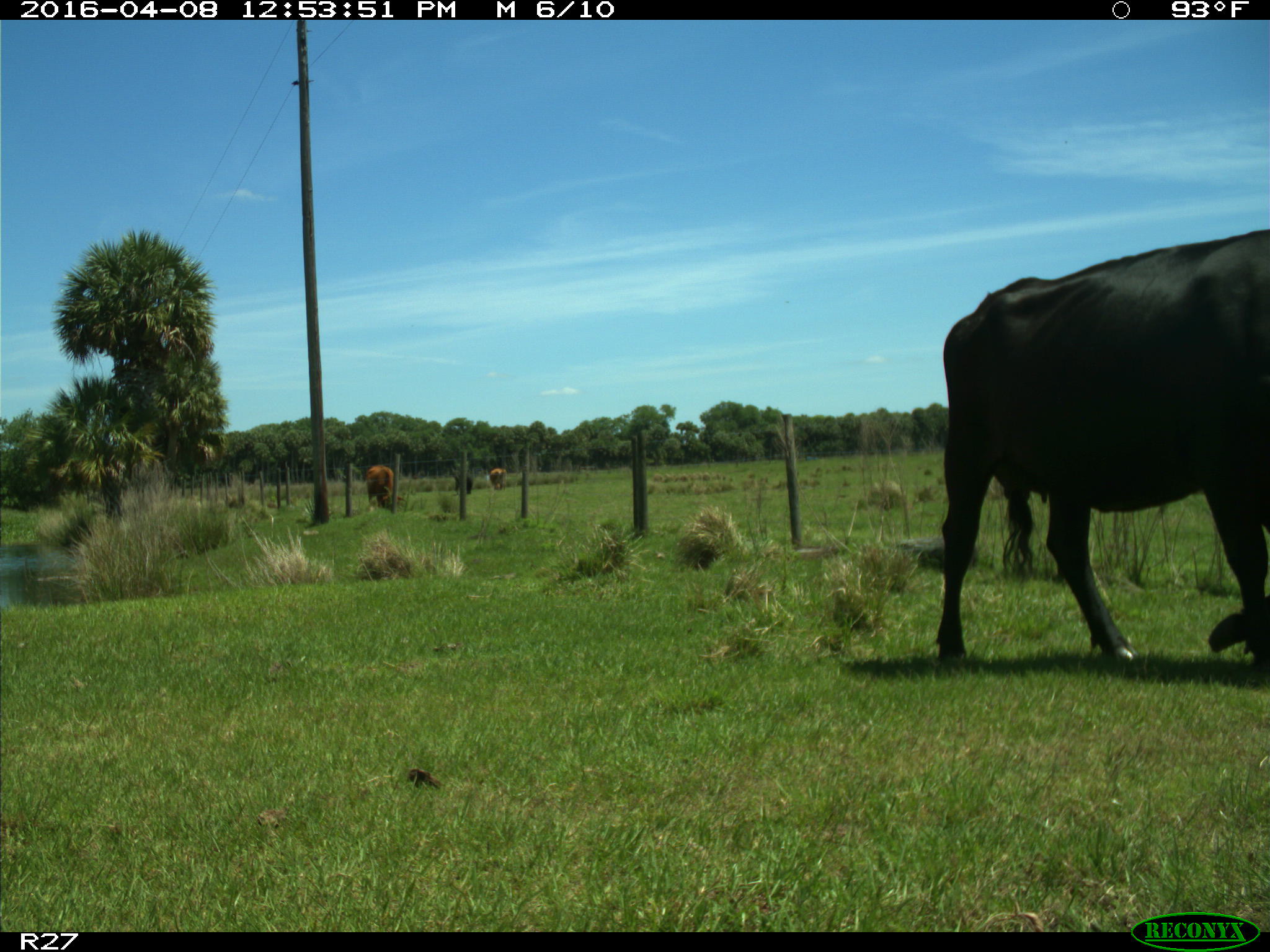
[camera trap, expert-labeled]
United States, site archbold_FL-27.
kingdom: Animalia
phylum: Chordata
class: Mammalia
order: Artiodactyla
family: Bovidae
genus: Bos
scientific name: Bos taurus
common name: domestic cow